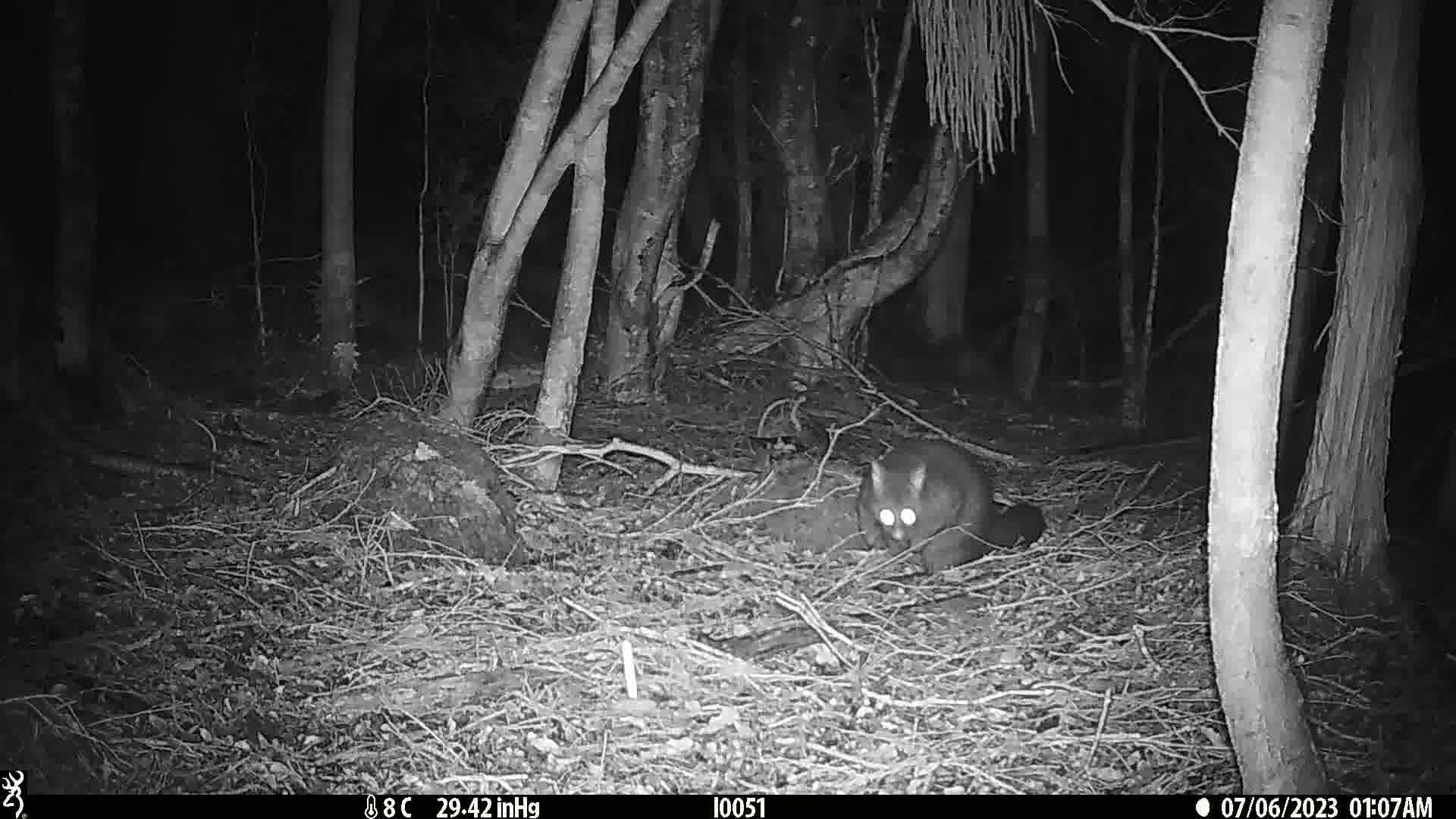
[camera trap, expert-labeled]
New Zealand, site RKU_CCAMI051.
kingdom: Animalia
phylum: Chordata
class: Mammalia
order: Diprotodontia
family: Phalangeridae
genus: Trichosurus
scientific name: Trichosurus vulpecula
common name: common brushtail possum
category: possum